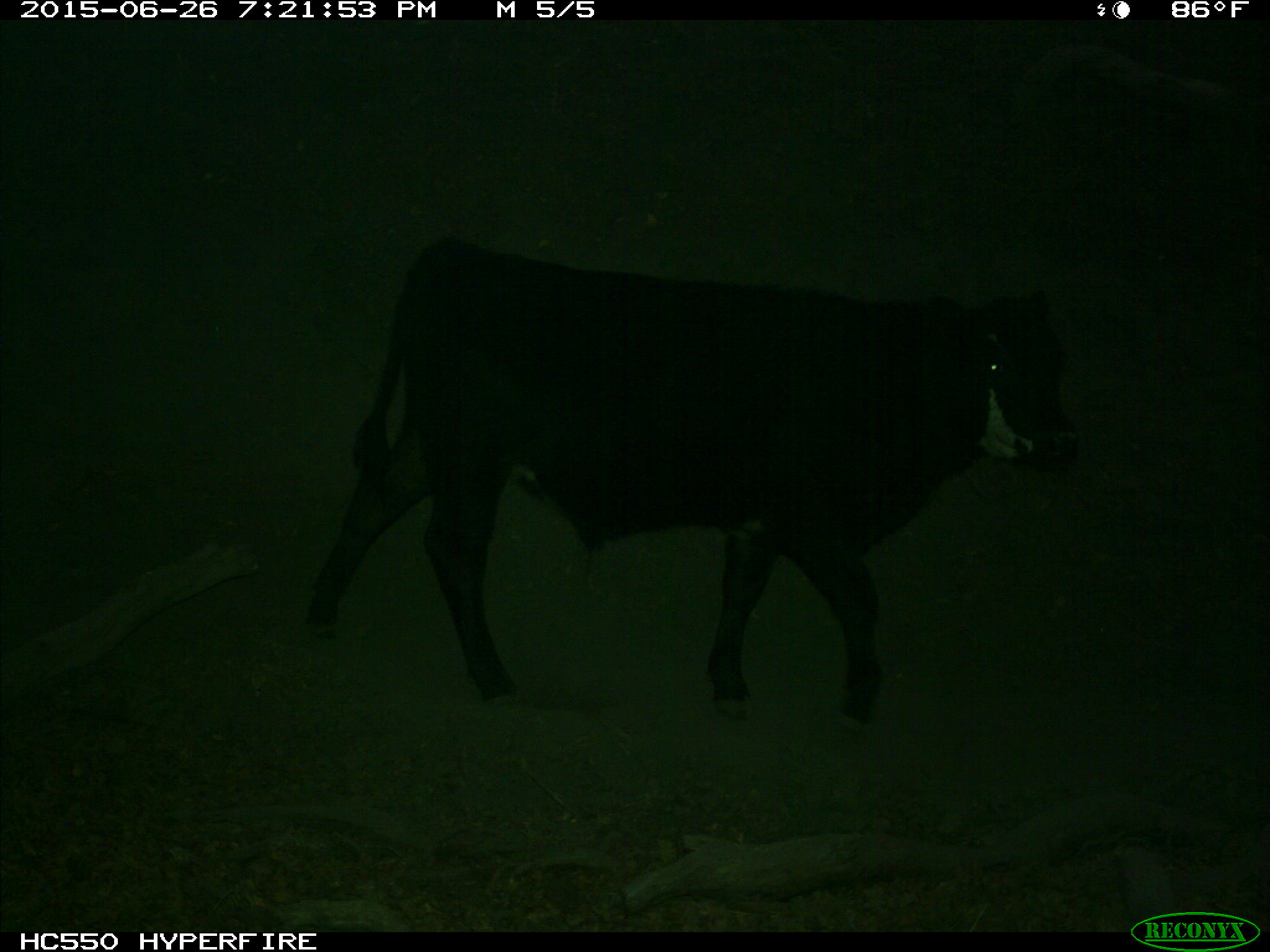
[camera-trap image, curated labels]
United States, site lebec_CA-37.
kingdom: Animalia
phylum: Chordata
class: Mammalia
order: Artiodactyla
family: Bovidae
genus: Bos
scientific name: Bos taurus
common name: domestic cow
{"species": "Bos taurus (domestic cow)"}